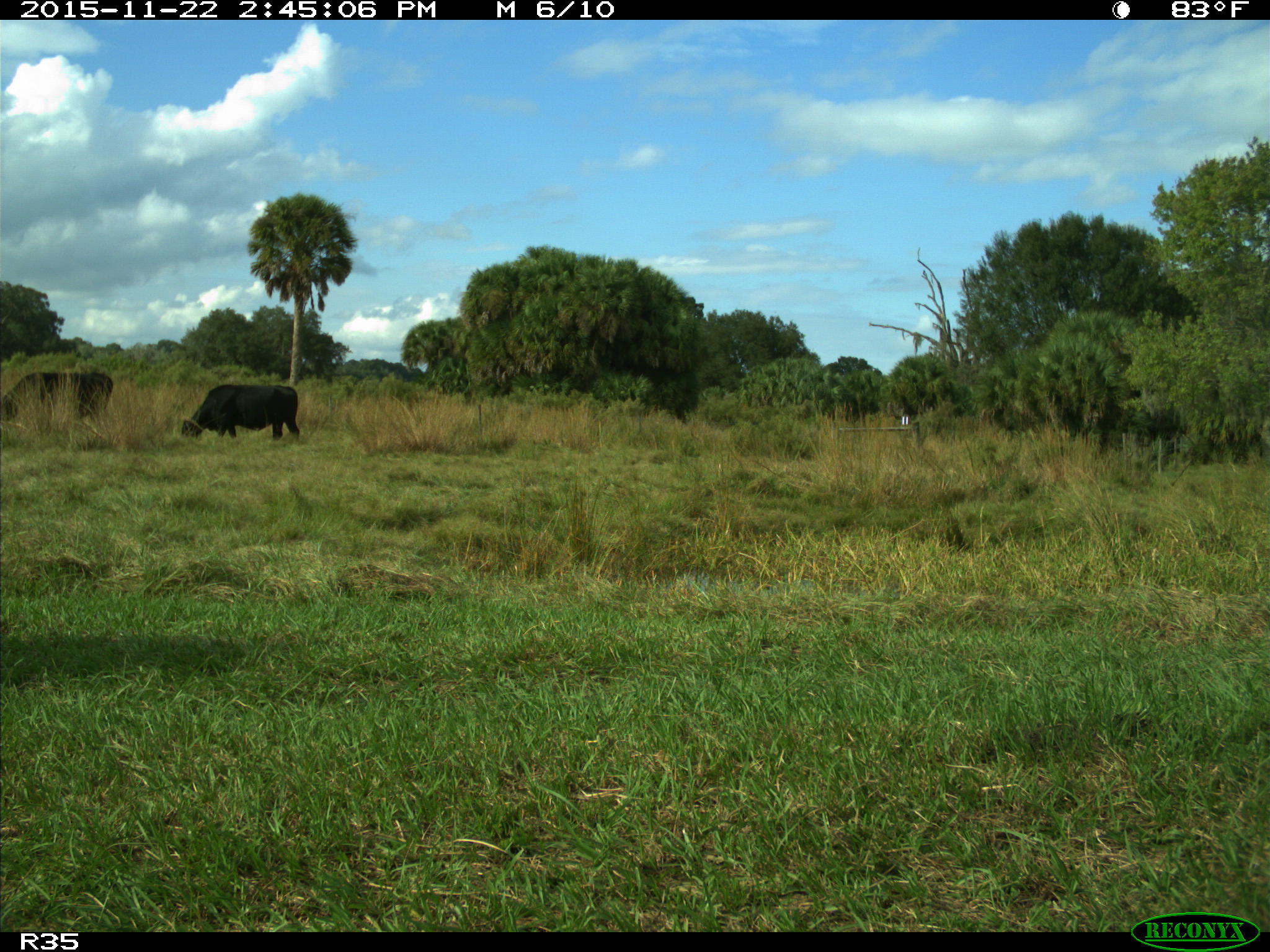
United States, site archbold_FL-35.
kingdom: Animalia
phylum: Chordata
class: Mammalia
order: Artiodactyla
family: Bovidae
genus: Bos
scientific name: Bos taurus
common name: domestic cow